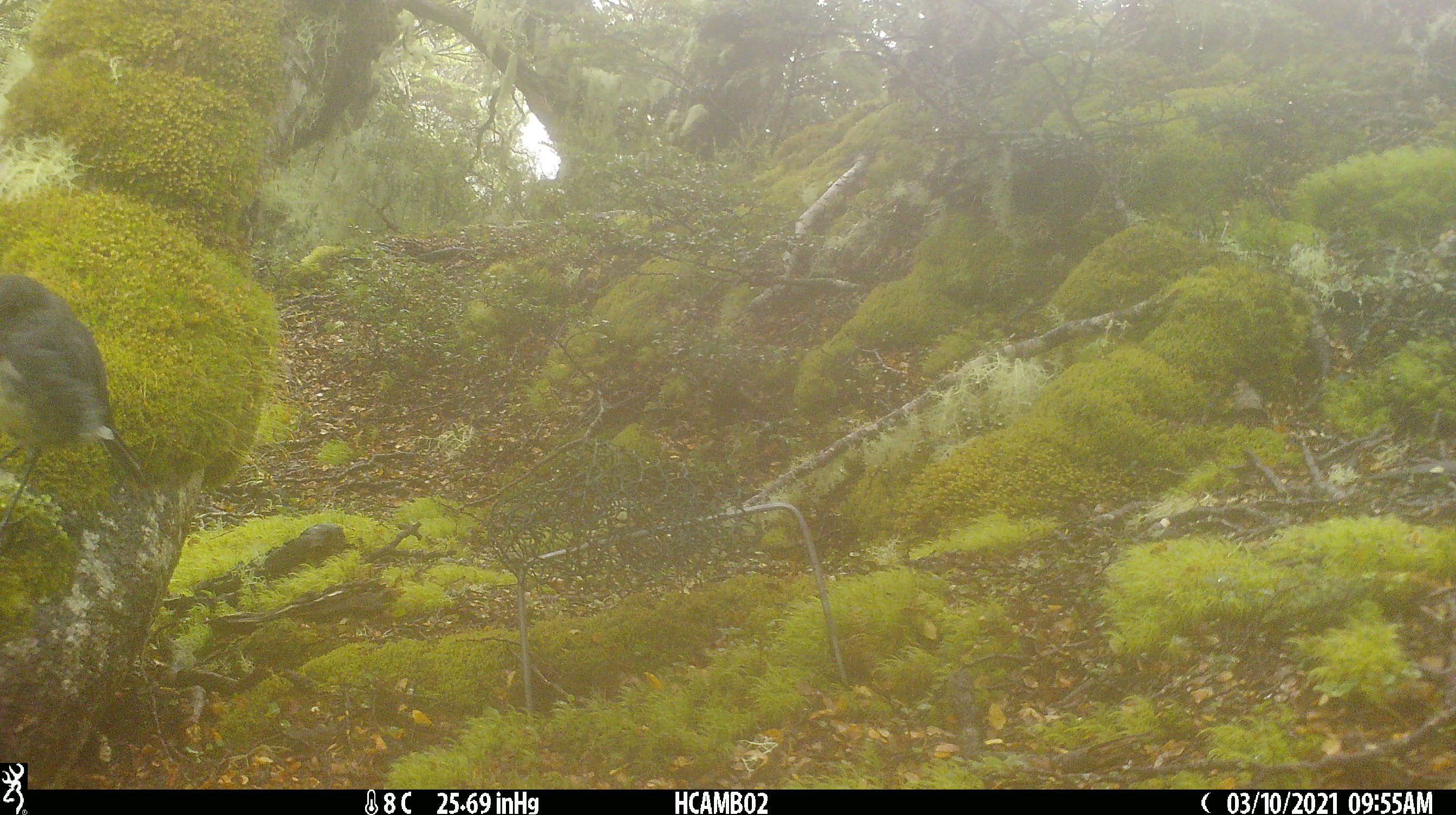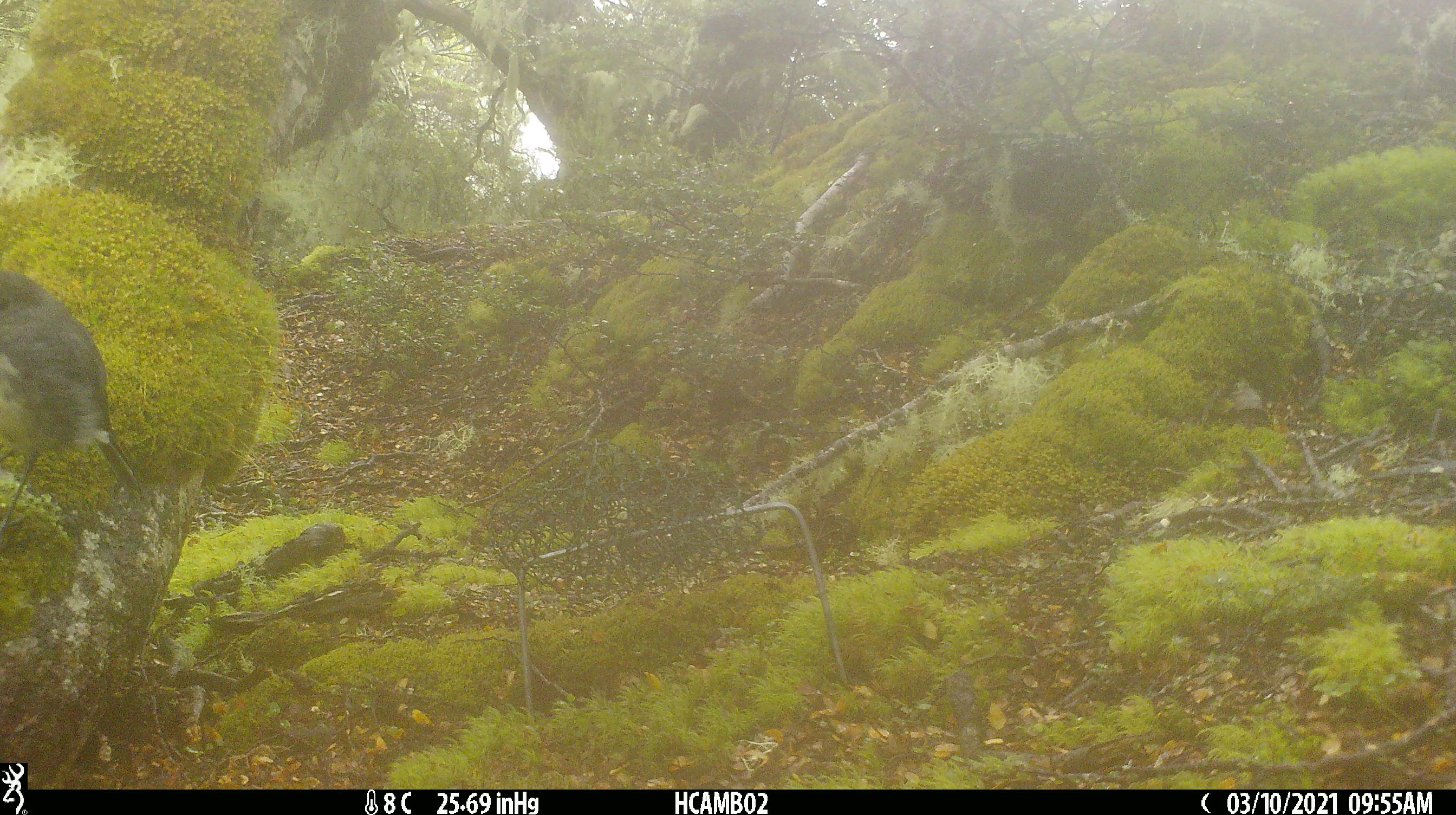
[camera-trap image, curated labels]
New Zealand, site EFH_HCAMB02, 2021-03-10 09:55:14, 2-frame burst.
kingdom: Animalia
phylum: Chordata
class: Aves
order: Passeriformes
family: Petroicidae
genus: Petroica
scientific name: Petroica australis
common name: new zealand robin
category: robin